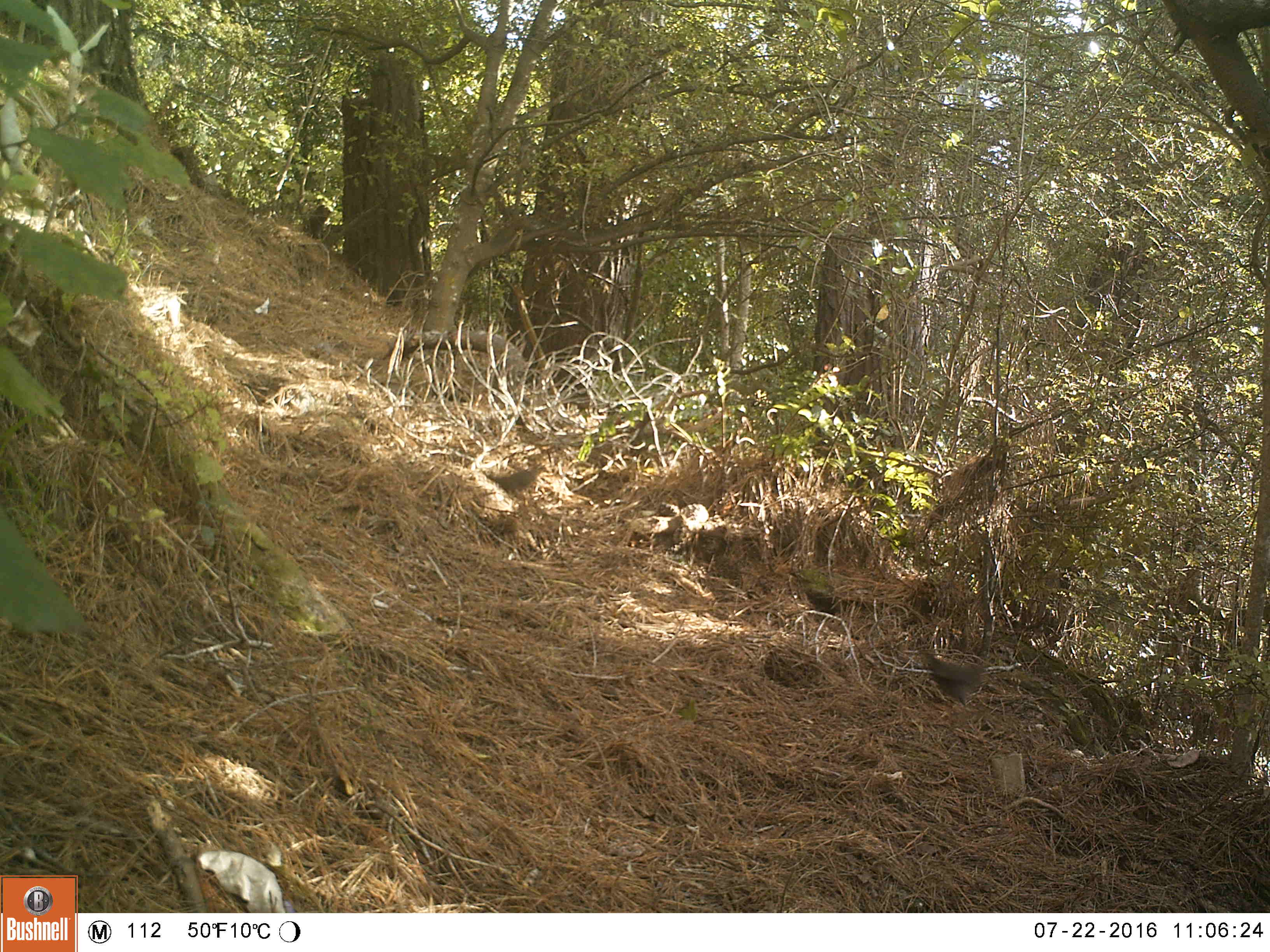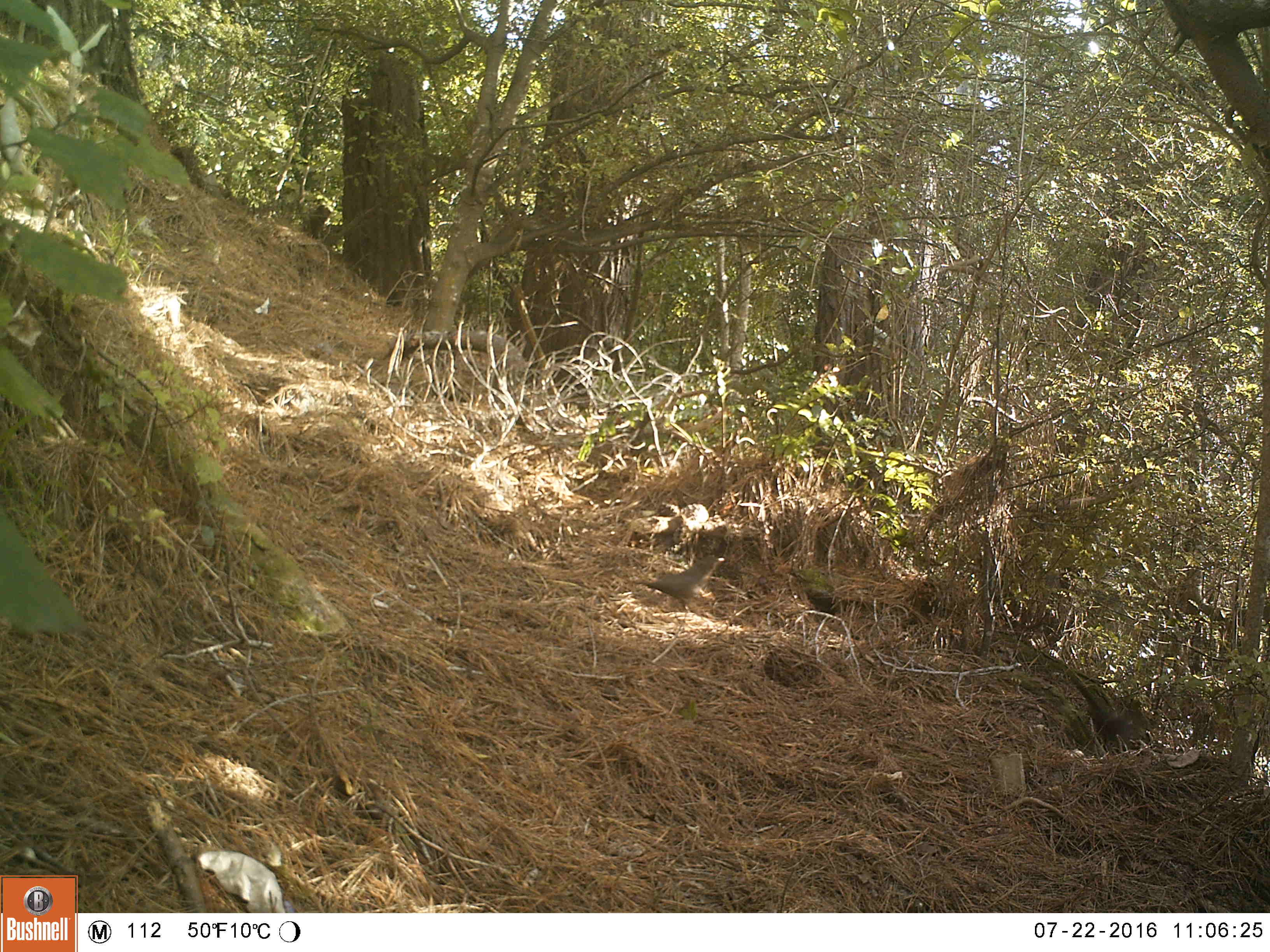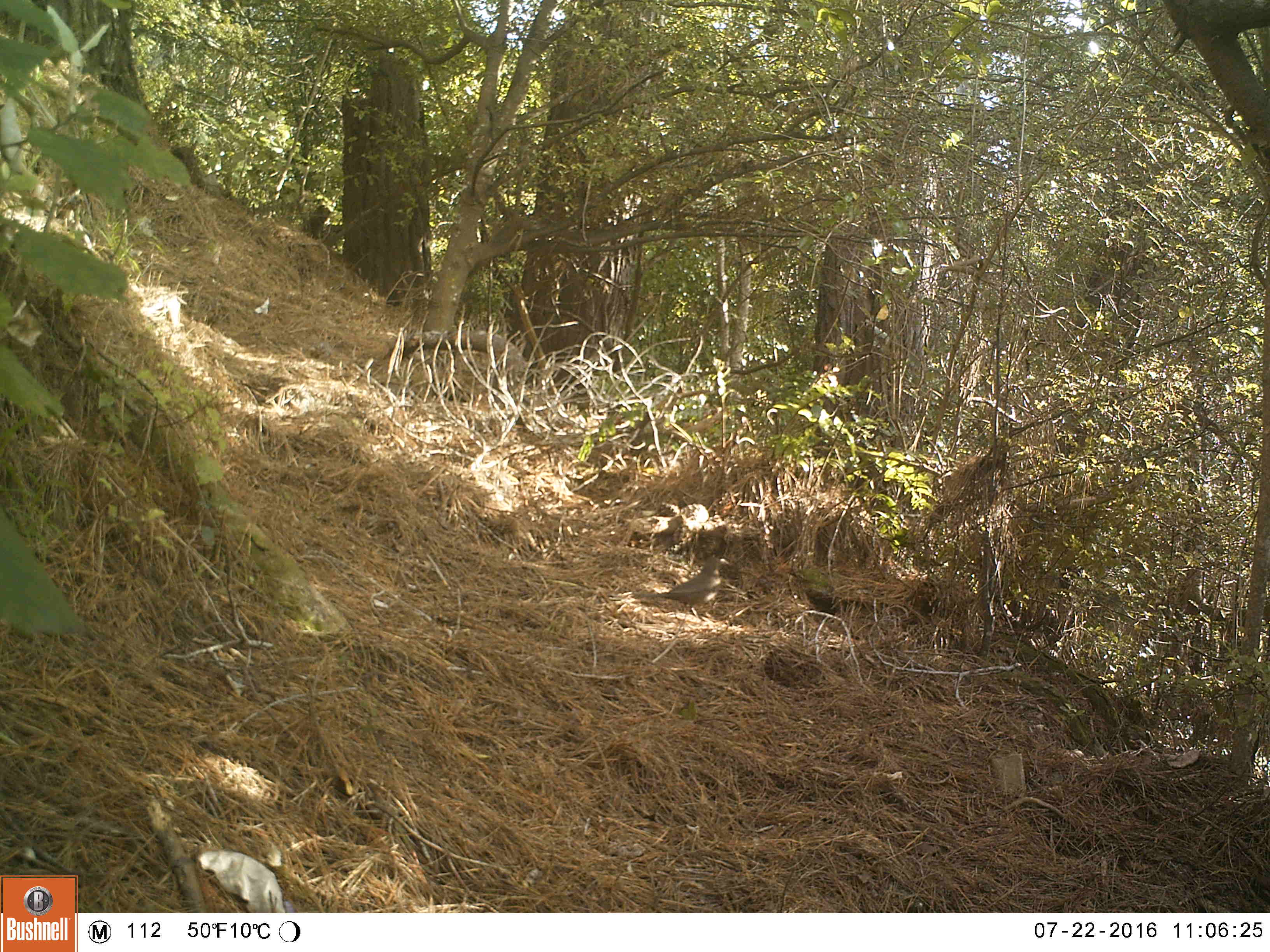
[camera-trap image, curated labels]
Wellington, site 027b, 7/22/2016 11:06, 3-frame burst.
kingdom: Animalia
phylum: Chordata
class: Aves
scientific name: Aves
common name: bird